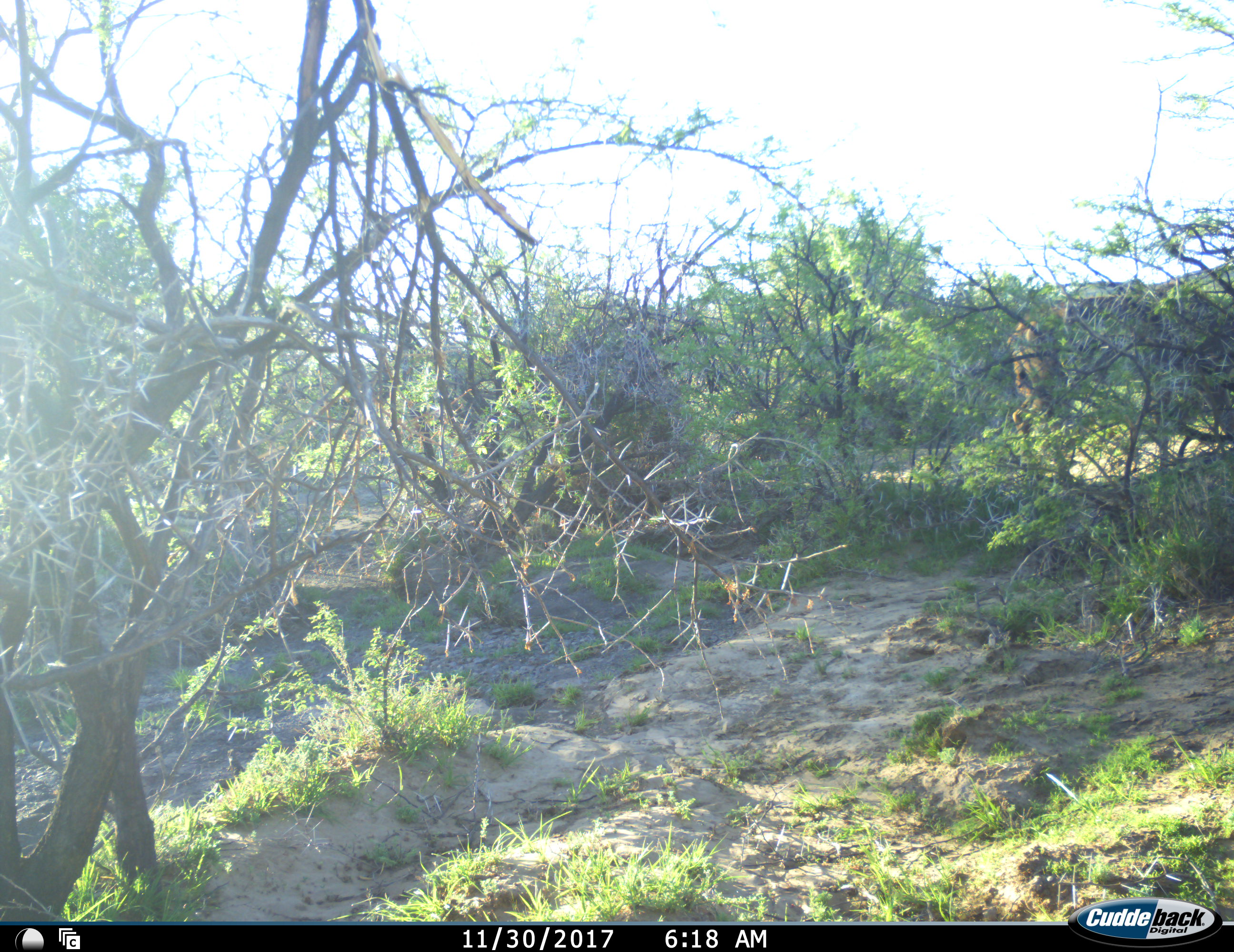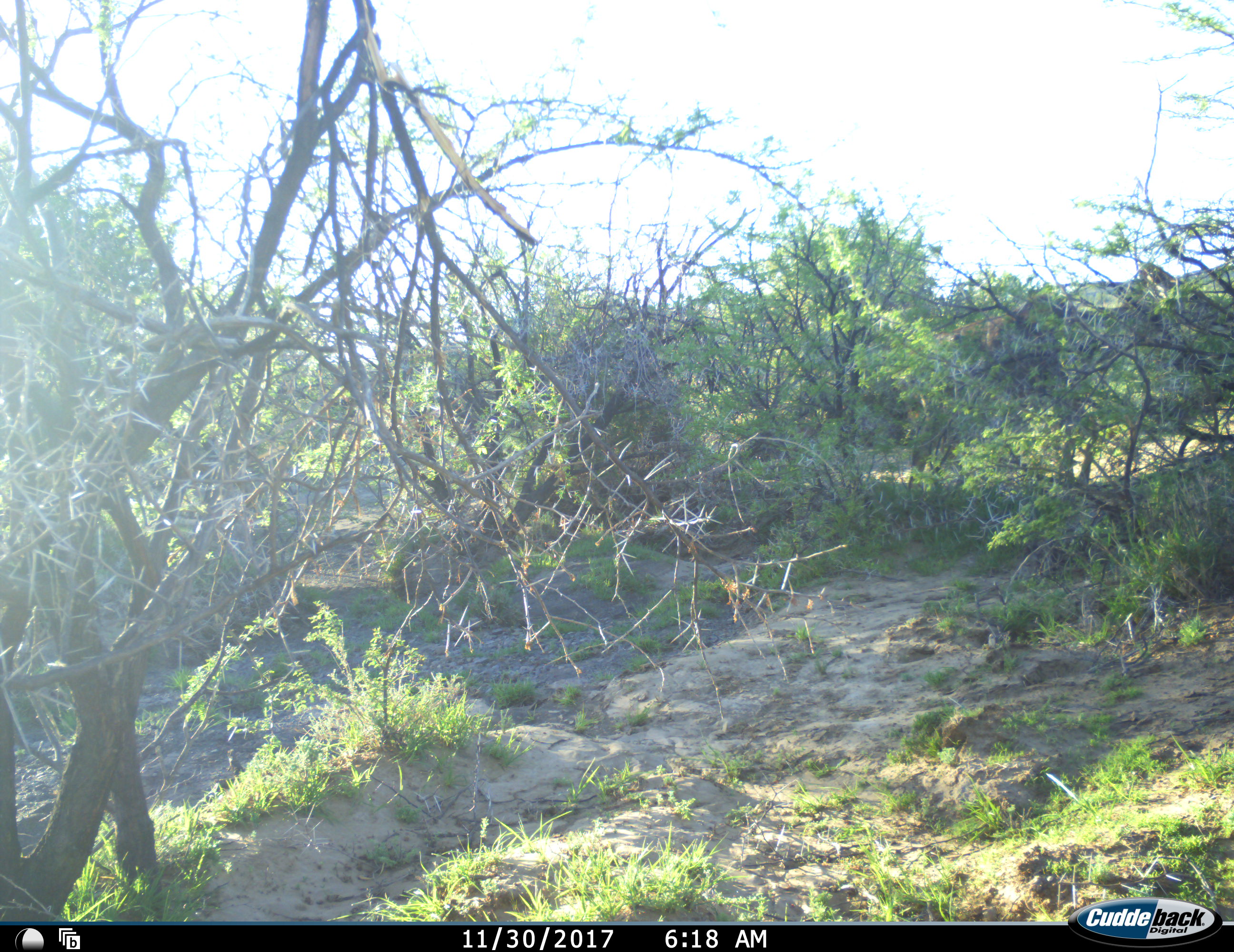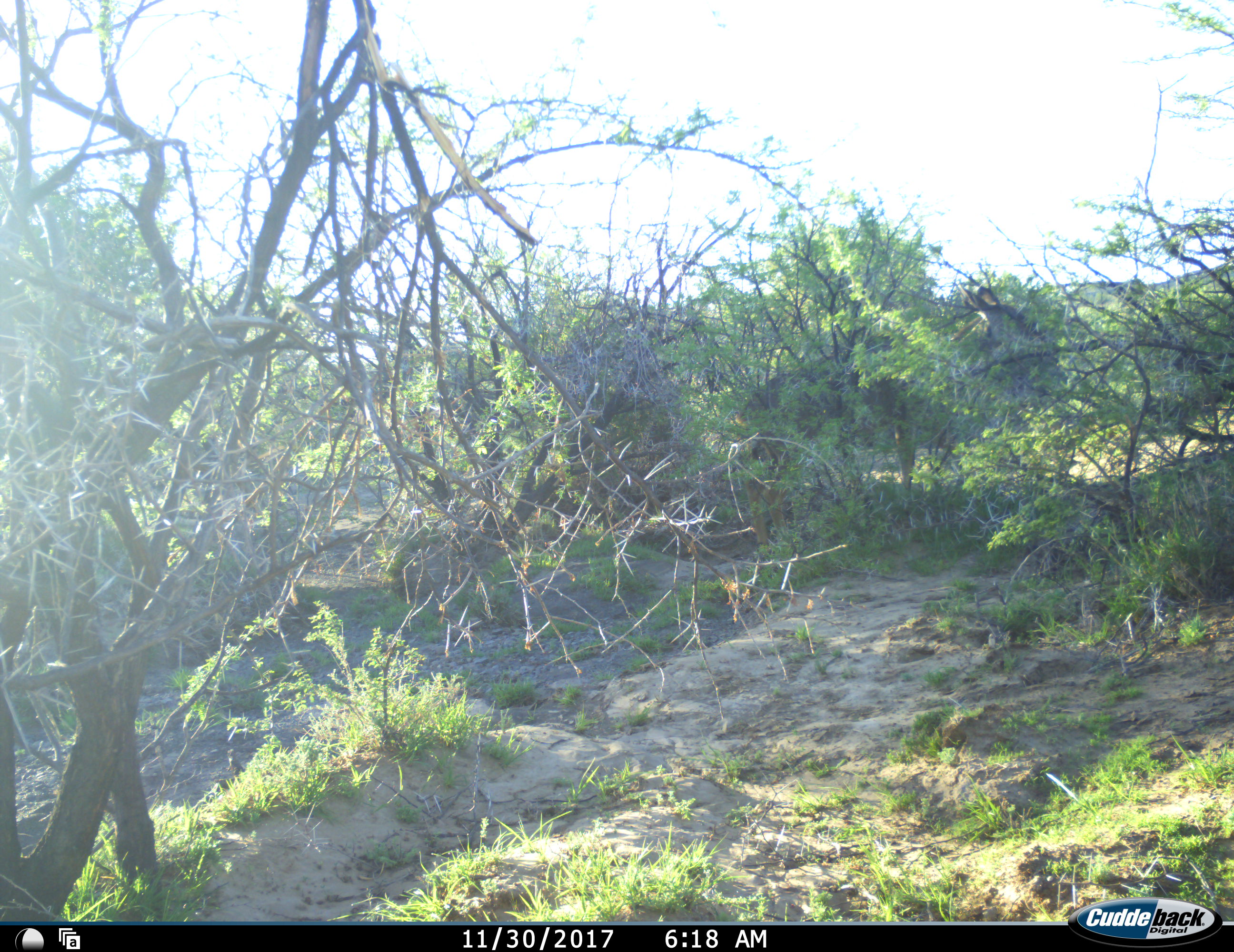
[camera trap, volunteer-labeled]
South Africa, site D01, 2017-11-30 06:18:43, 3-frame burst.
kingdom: Animalia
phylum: Chordata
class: Mammalia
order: Artiodactyla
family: Bovidae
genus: Tragelaphus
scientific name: Tragelaphus strepsiceros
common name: greater kudu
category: kudu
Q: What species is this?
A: Kudu (greater kudu) (Tragelaphus strepsiceros).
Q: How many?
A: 1.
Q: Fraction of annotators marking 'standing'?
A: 0%.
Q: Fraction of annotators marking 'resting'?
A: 0%.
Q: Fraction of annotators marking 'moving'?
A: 100%.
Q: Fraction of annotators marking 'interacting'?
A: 0%.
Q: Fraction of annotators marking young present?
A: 0%.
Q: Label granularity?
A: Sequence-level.